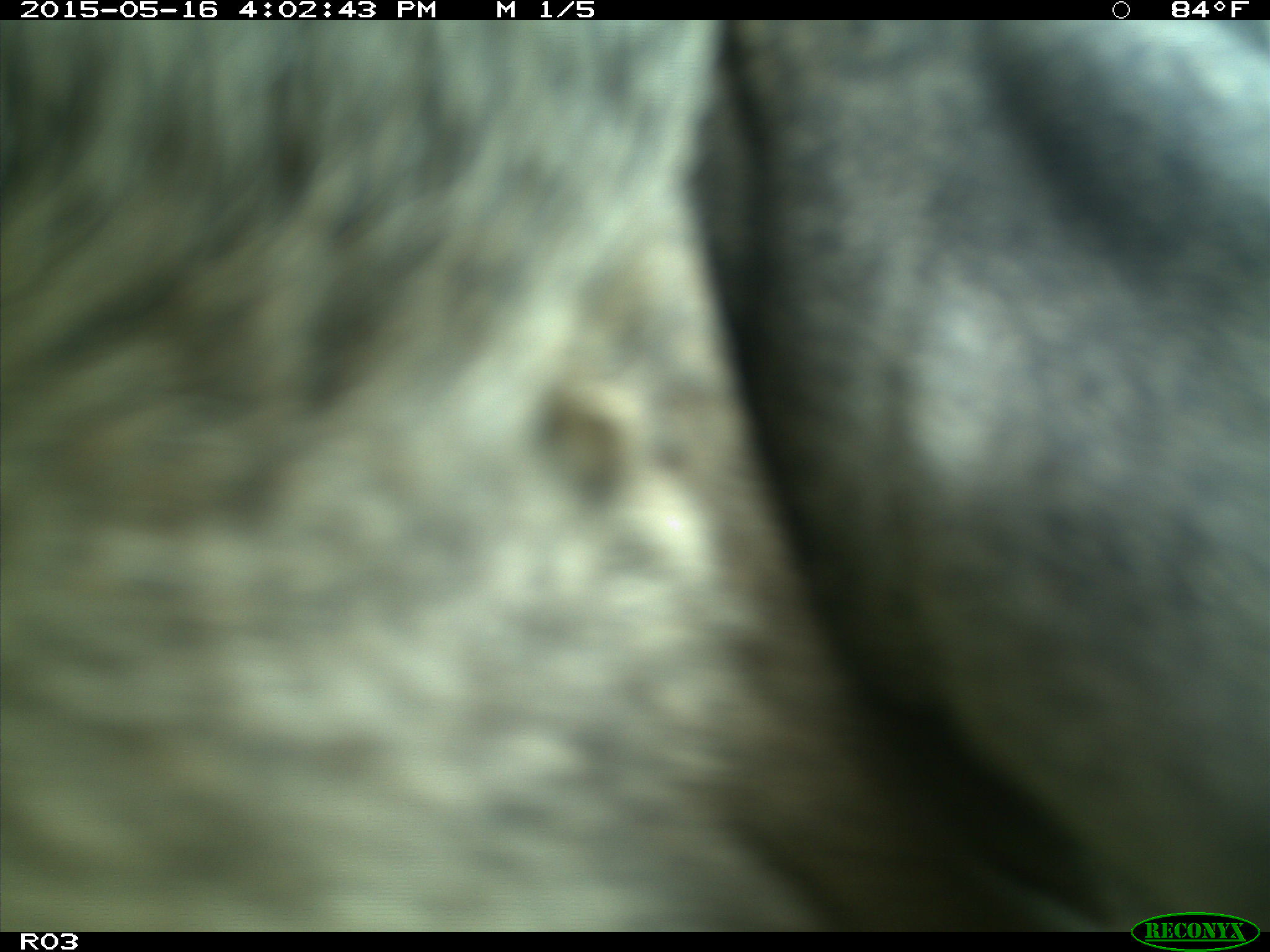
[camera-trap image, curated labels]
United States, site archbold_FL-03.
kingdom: Animalia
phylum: Chordata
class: Mammalia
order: Artiodactyla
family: Bovidae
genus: Bos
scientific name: Bos taurus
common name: domestic cow